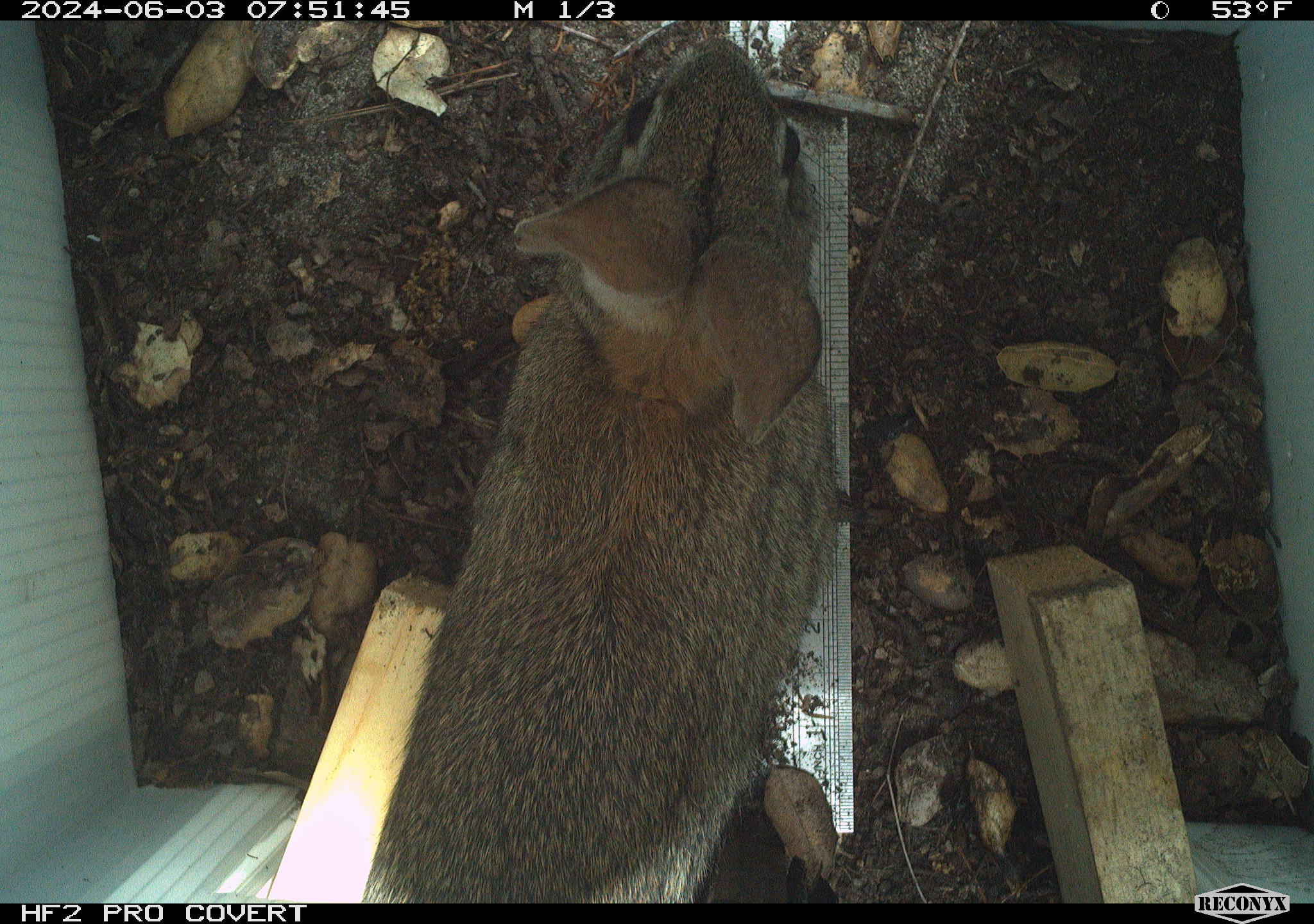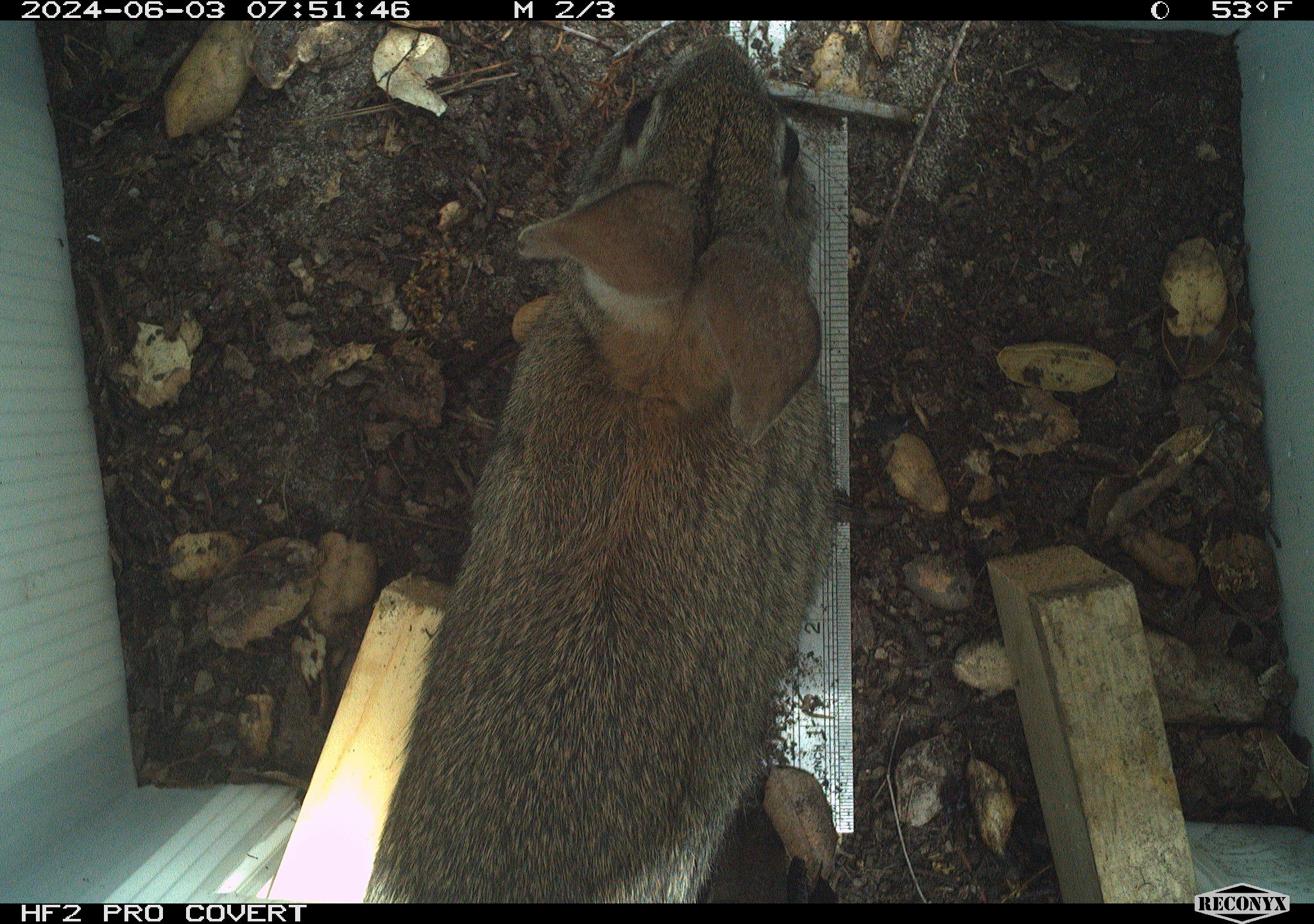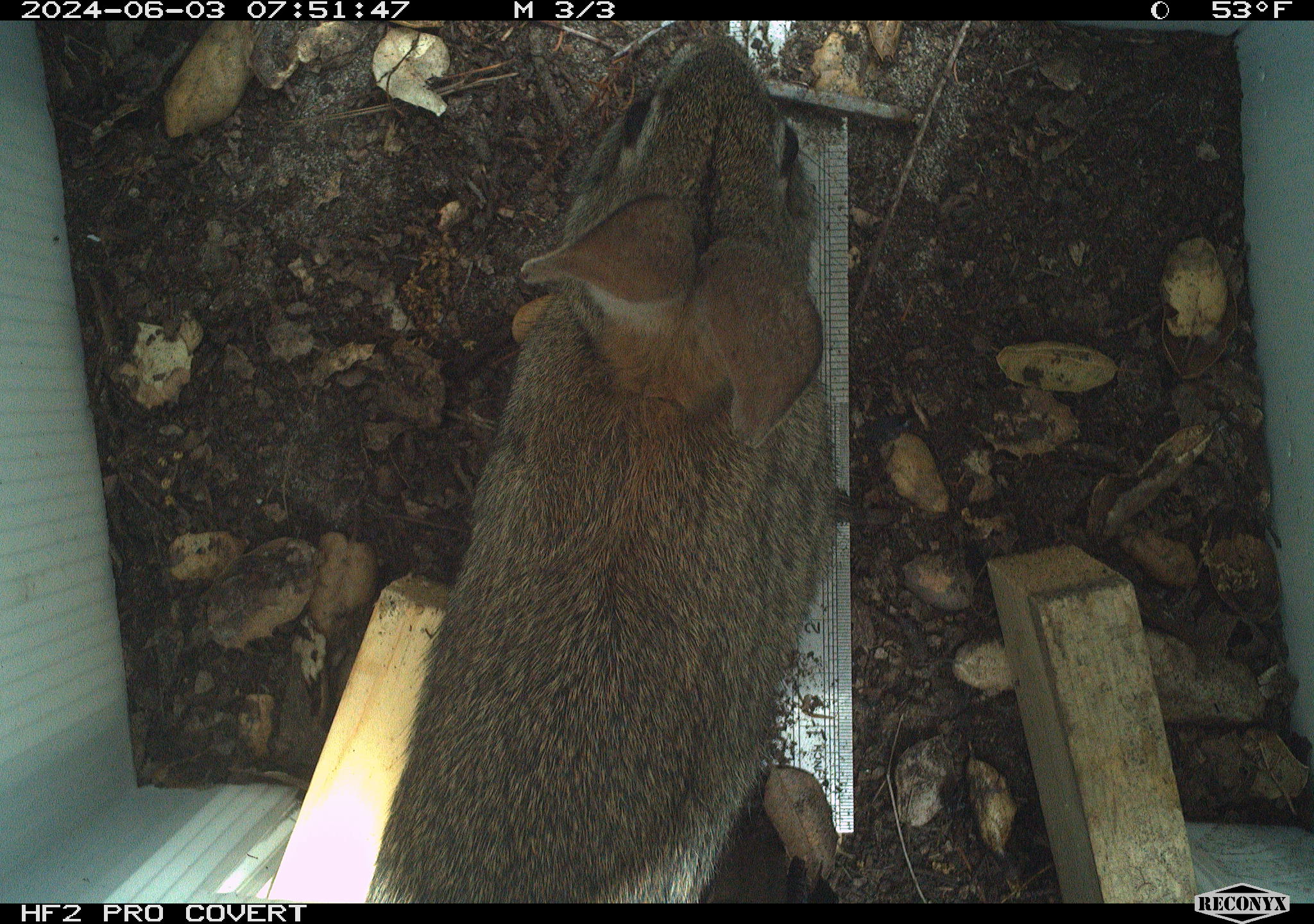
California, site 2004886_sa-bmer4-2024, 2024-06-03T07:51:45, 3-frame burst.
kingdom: Animalia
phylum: Chordata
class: Mammalia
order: Lagomorpha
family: Leporidae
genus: Sylvilagus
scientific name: Sylvilagus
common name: cottontail rabbits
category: sylvilagus species